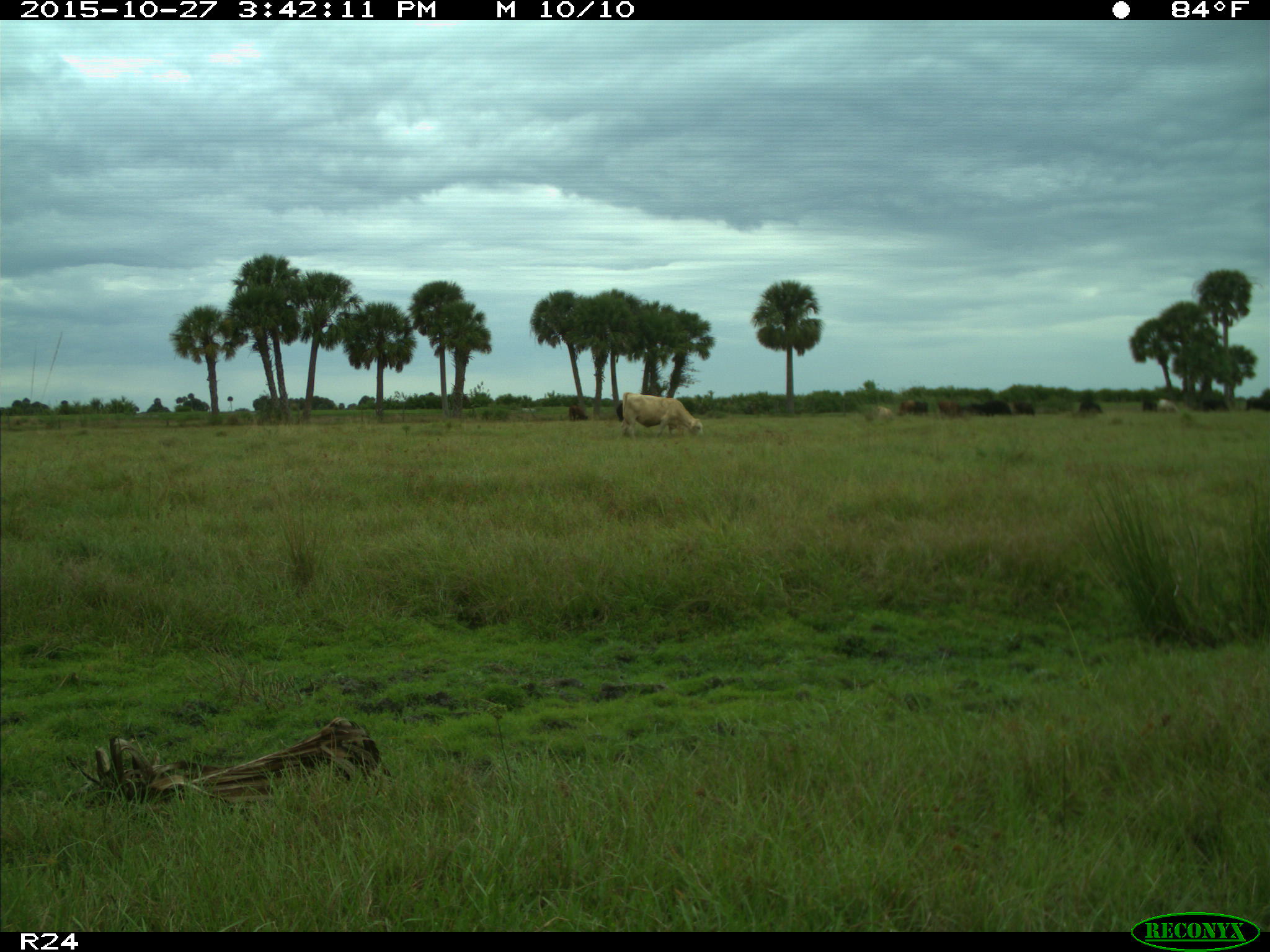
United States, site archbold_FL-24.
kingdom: Animalia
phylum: Chordata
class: Mammalia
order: Artiodactyla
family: Bovidae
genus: Bos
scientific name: Bos taurus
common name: domestic cow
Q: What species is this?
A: Bos taurus (domestic cow).